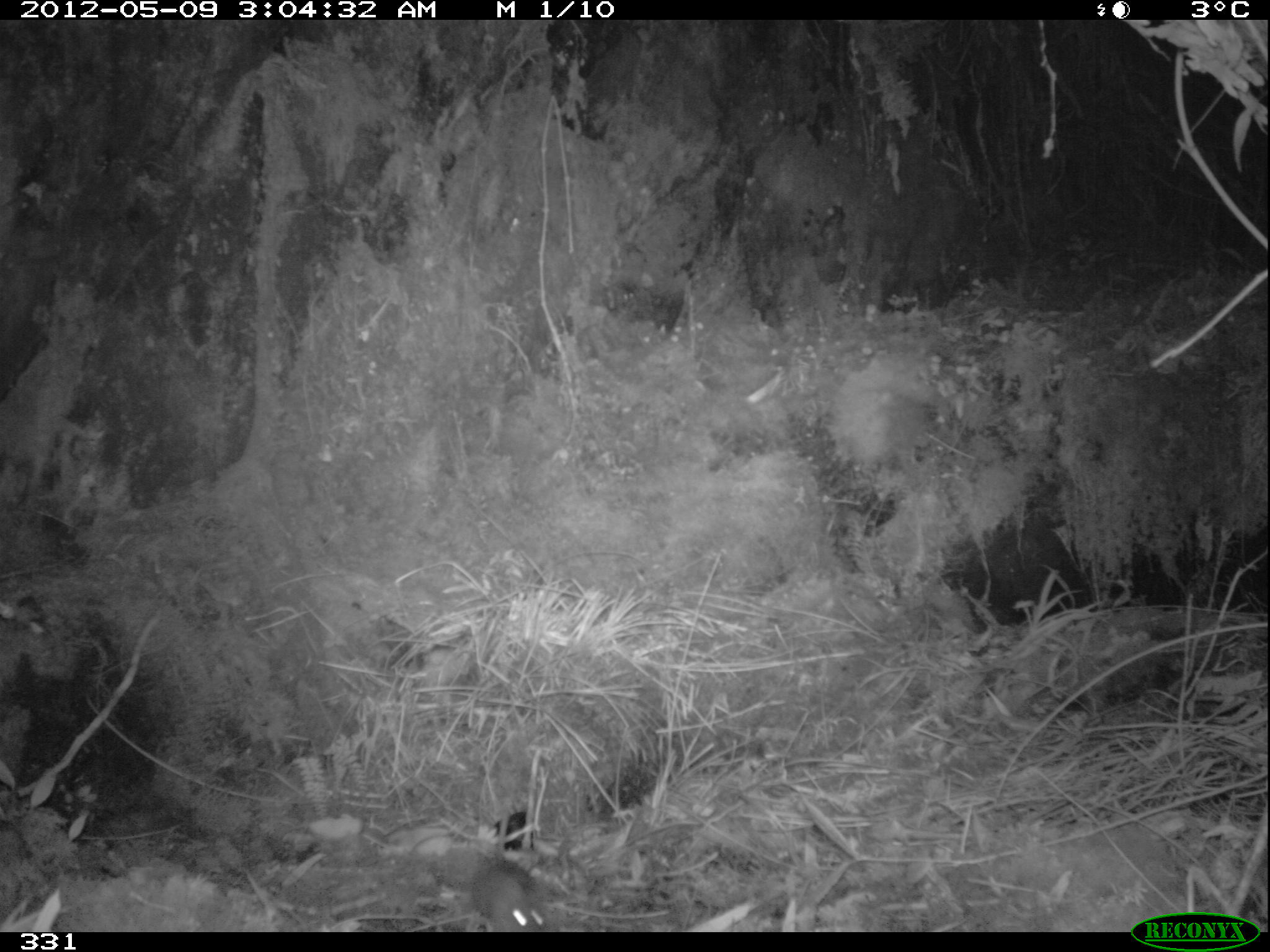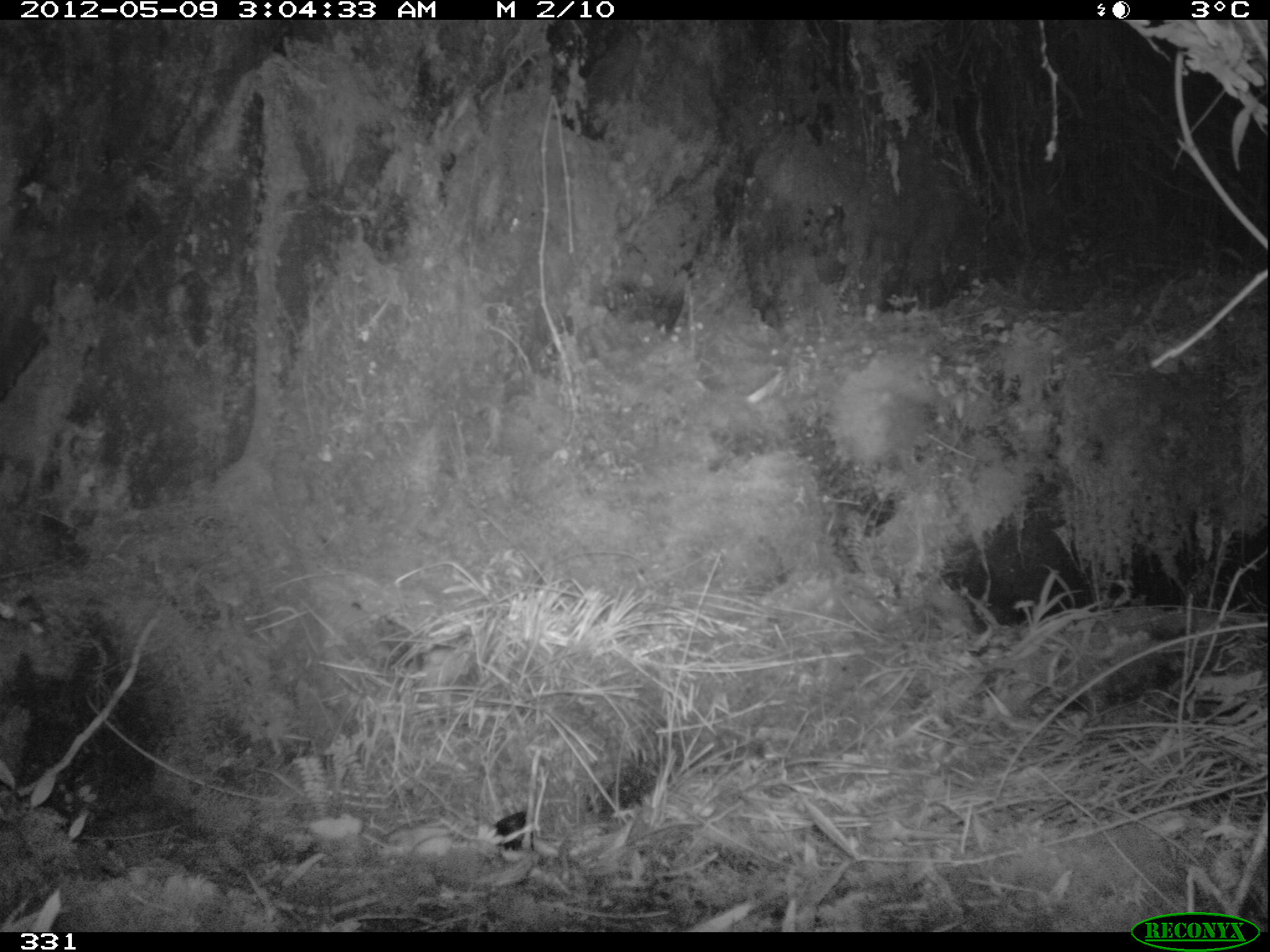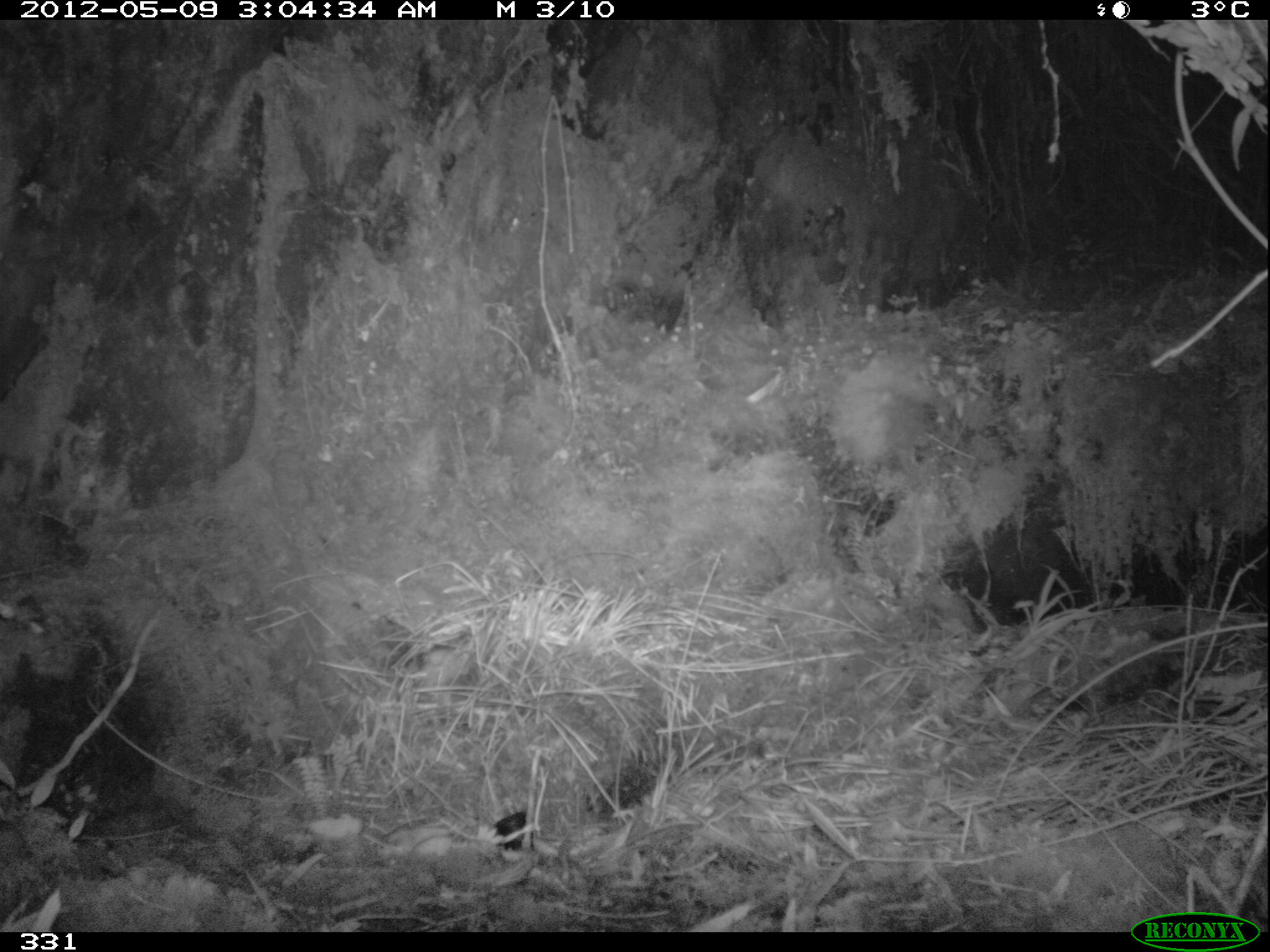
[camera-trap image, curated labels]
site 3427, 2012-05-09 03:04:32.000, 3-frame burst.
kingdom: Animalia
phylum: Chordata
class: Mammalia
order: Rodentia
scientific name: Rodentia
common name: rodents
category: unknown rodent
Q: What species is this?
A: Unknown rodent (rodents) (Rodentia).